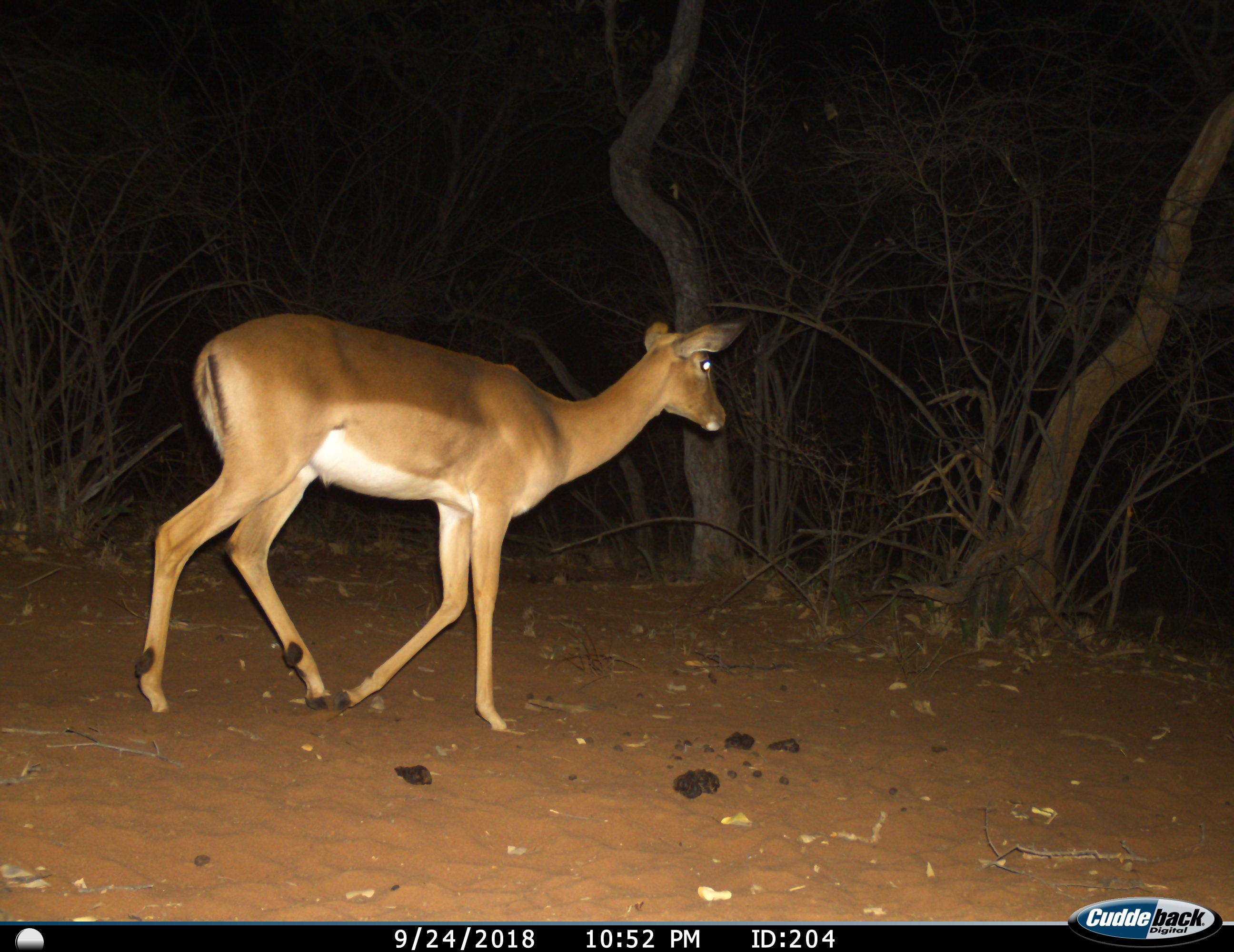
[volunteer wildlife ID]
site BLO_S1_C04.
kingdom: Animalia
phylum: Chordata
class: Mammalia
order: Artiodactyla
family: Bovidae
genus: Aepyceros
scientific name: Aepyceros melampus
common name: impala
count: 1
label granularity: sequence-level